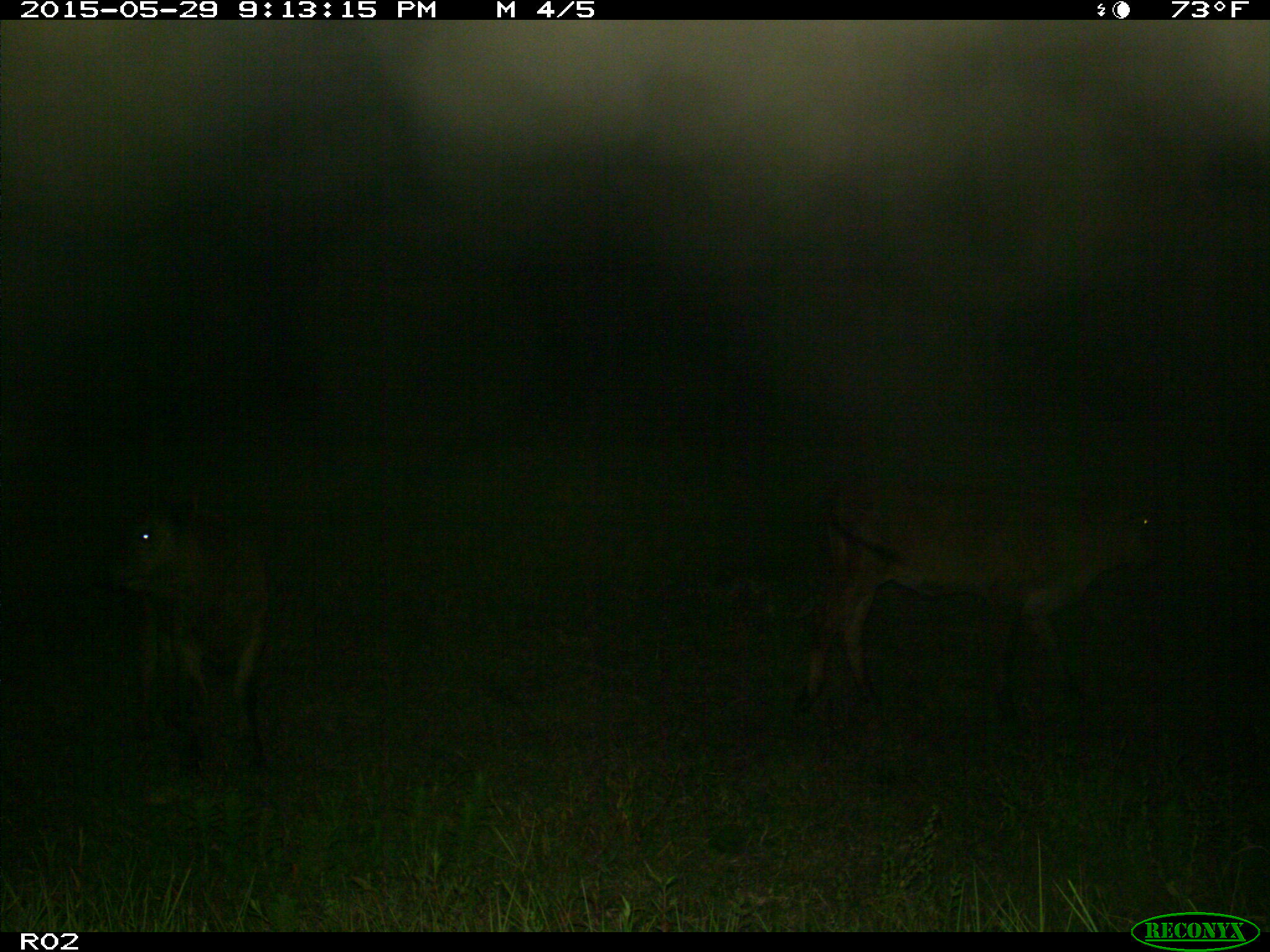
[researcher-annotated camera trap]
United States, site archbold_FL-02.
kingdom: Animalia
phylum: Chordata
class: Mammalia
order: Artiodactyla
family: Bovidae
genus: Bos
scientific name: Bos taurus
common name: domestic cow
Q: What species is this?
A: Bos taurus (domestic cow).